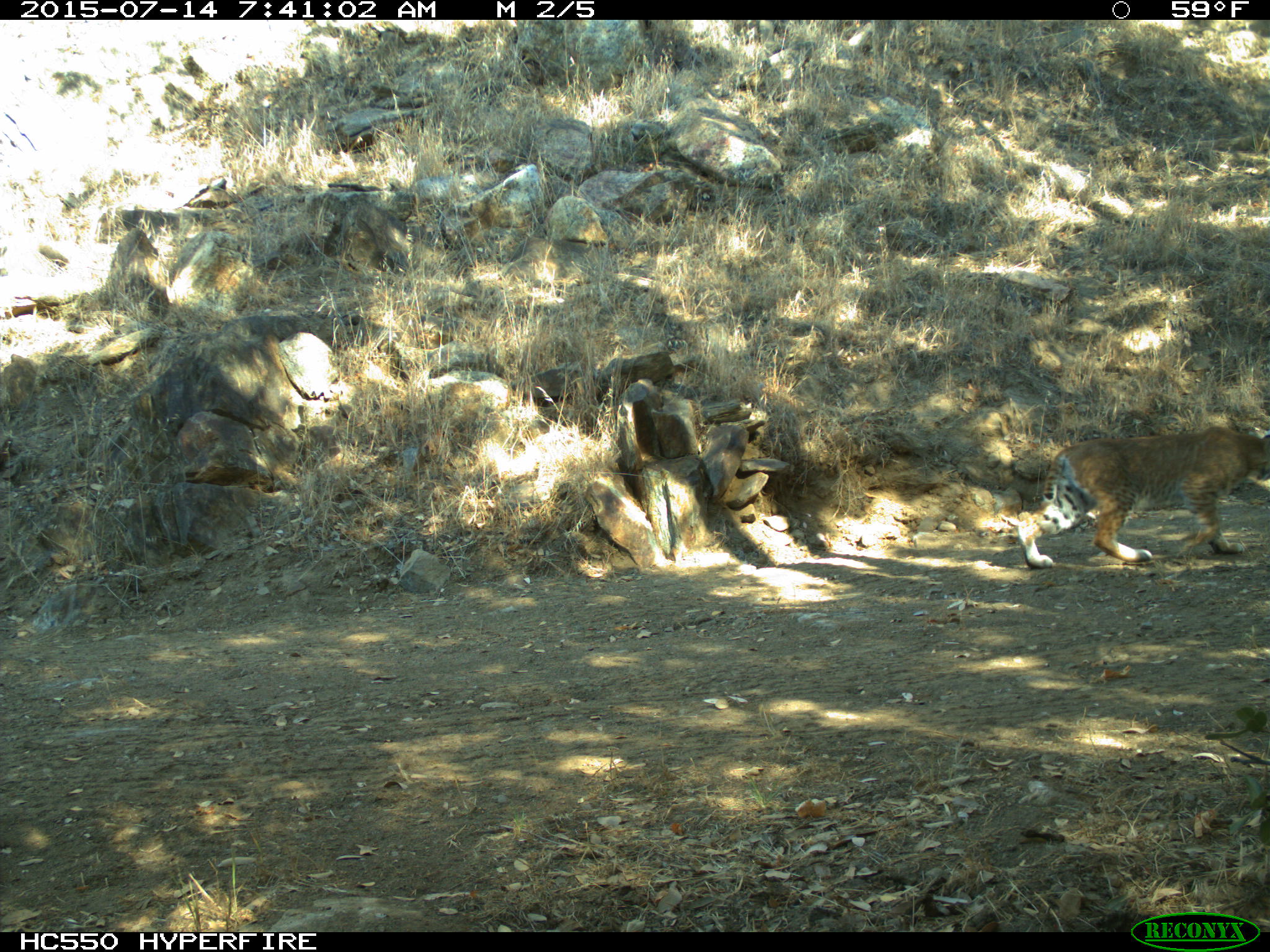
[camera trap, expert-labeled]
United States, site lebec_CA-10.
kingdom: Animalia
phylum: Chordata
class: Mammalia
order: Carnivora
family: Felidae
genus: Lynx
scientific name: Lynx rufus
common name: bobcat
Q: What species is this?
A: Lynx rufus (bobcat).